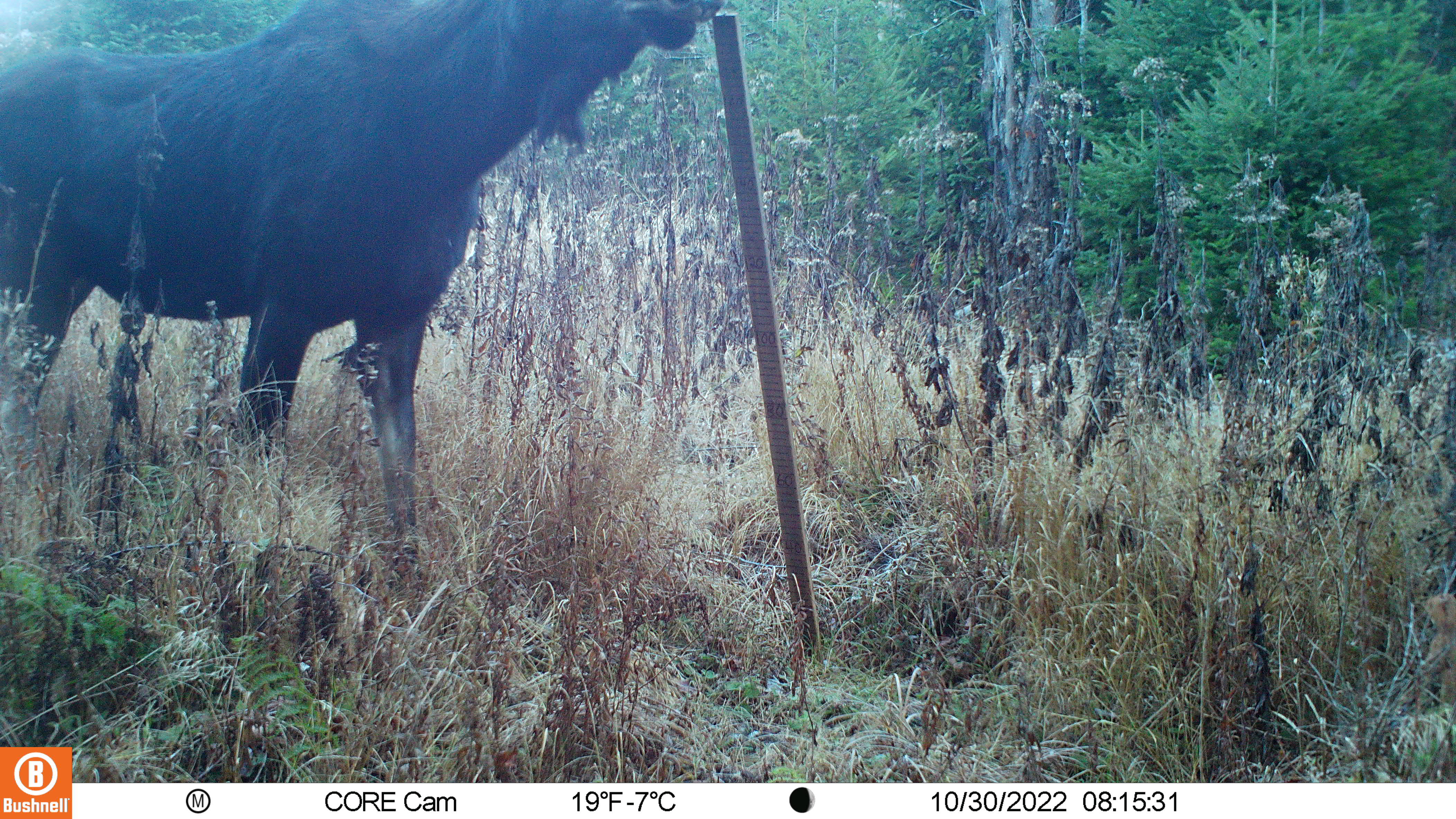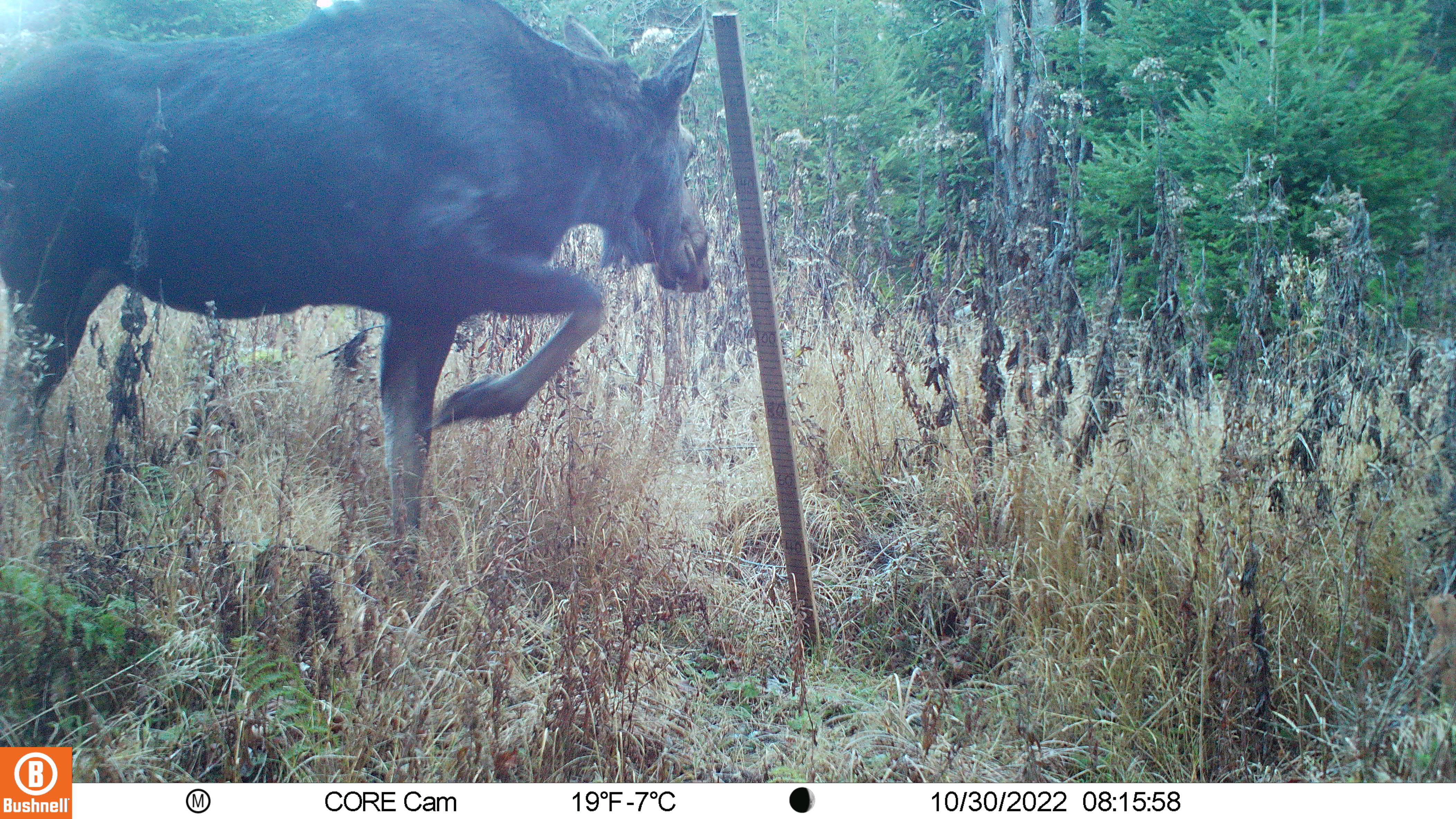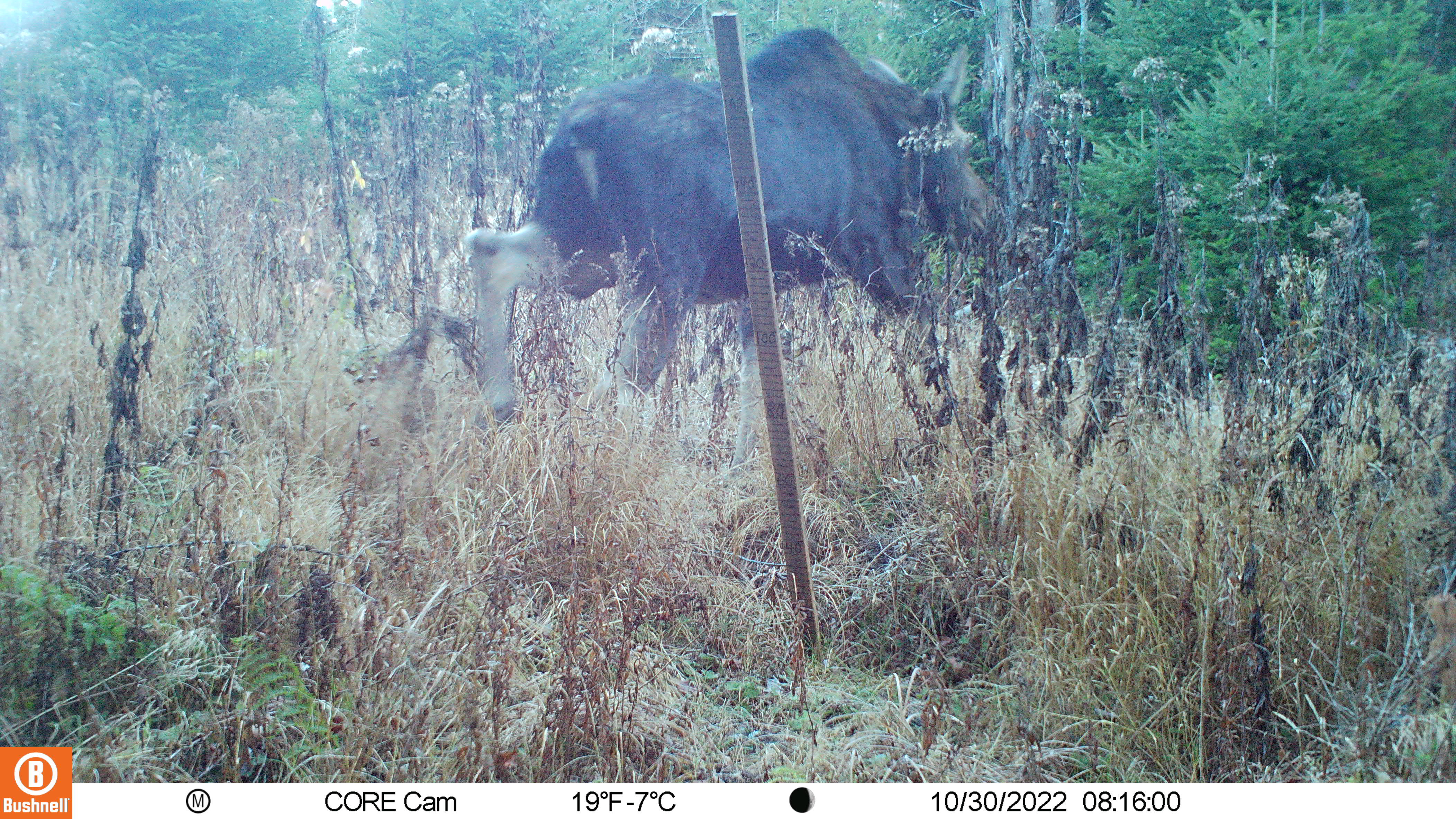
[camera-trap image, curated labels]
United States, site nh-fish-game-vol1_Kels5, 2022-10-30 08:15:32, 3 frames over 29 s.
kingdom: Animalia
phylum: Chordata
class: Mammalia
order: Artiodactyla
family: Cervidae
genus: Alces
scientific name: Alces alces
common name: moose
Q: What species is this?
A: Moose (Alces alces).